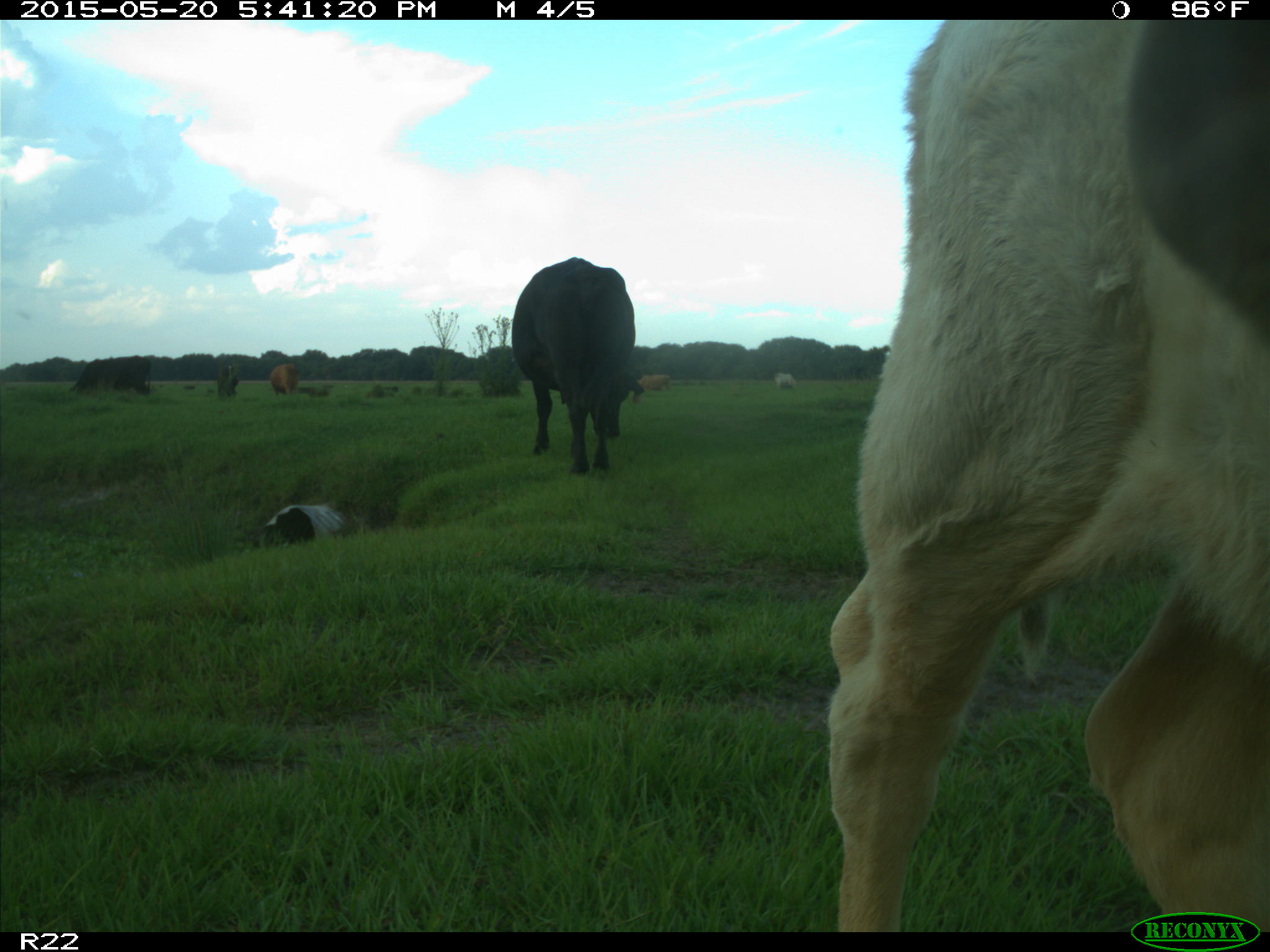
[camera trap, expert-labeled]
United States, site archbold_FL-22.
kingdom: Animalia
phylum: Chordata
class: Mammalia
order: Artiodactyla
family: Bovidae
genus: Bos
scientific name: Bos taurus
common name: domestic cow